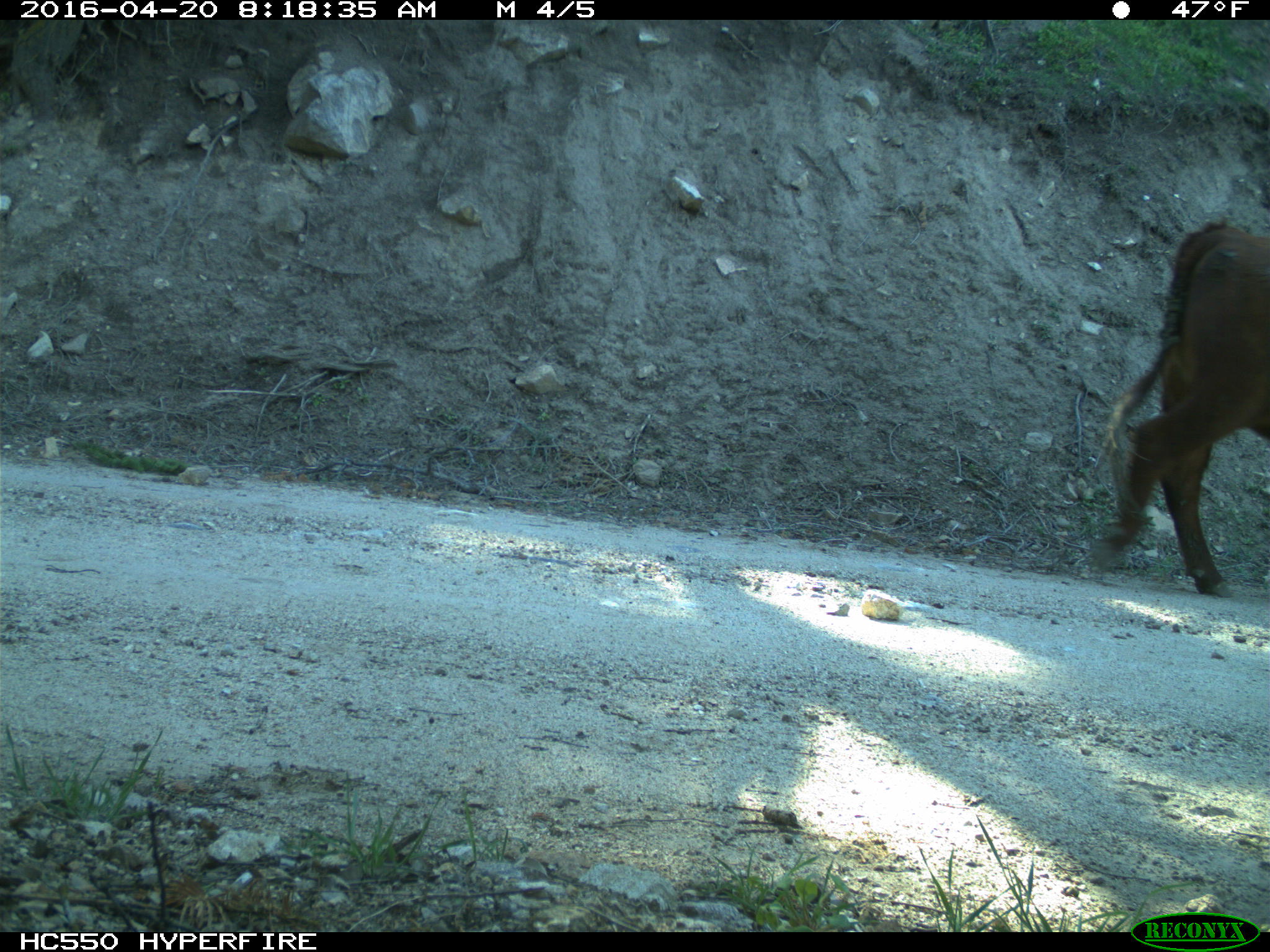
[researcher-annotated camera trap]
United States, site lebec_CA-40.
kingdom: Animalia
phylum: Chordata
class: Mammalia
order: Artiodactyla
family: Bovidae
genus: Bos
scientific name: Bos taurus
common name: domestic cow